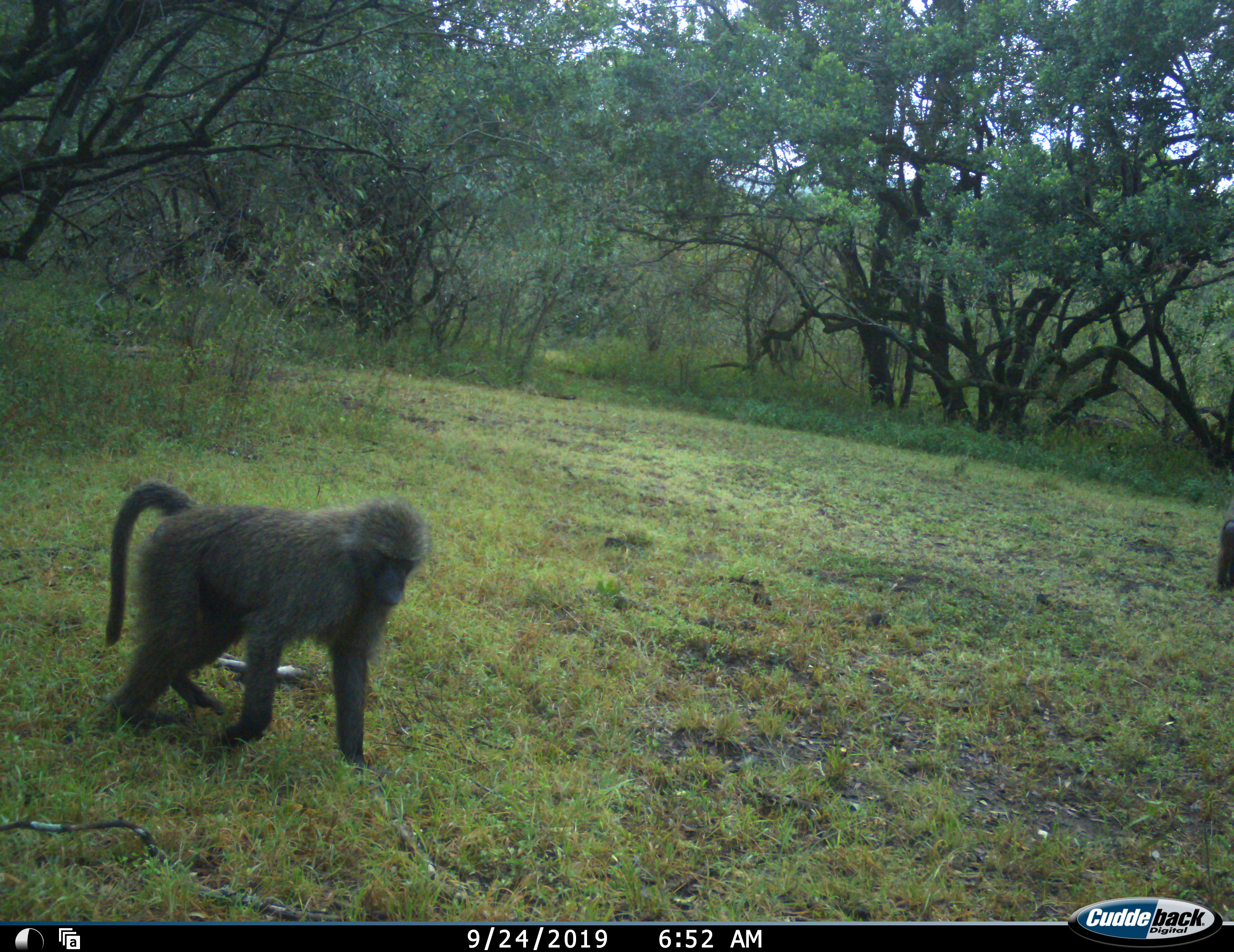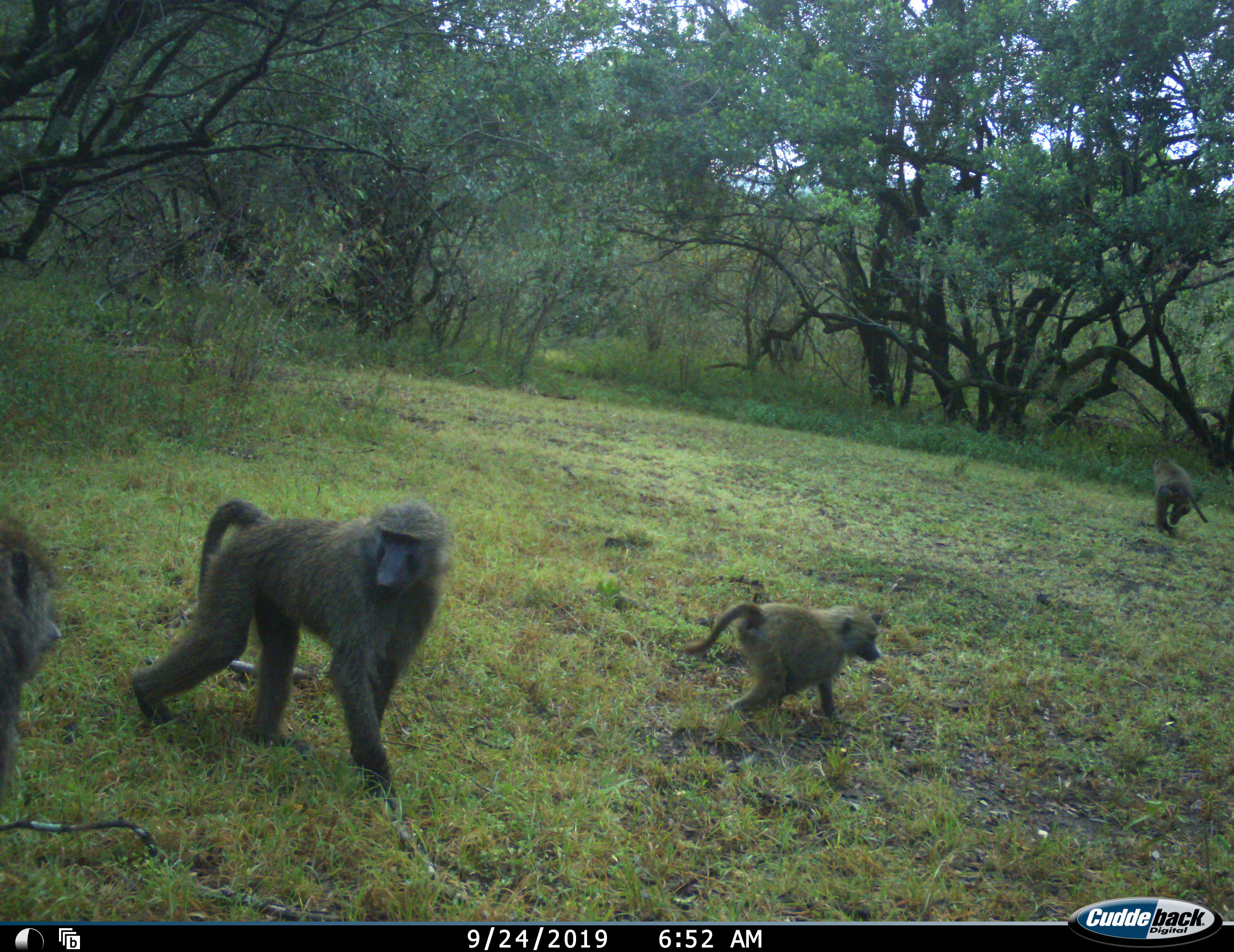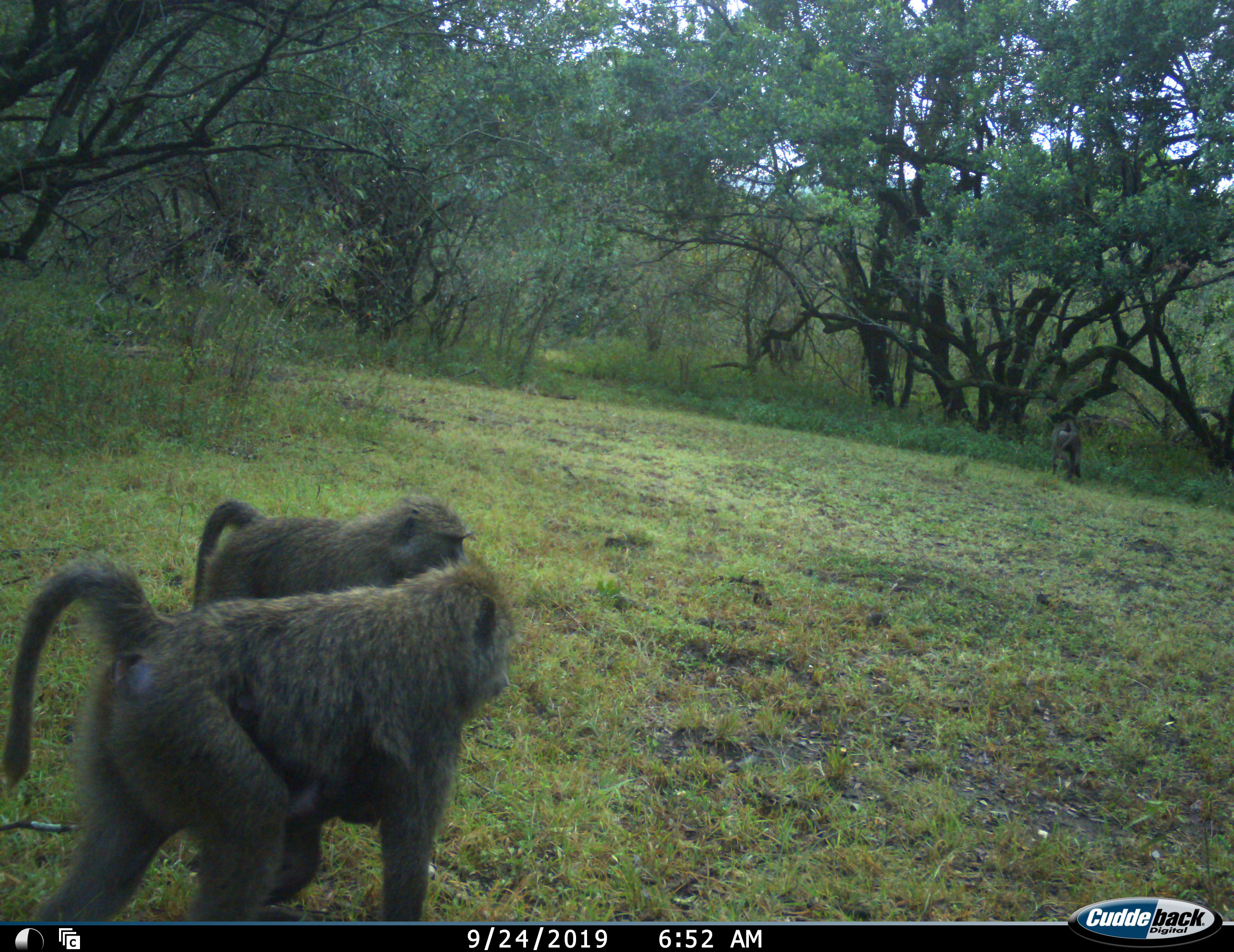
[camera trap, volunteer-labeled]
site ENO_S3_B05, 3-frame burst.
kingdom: Animalia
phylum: Chordata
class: Mammalia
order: Primates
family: Cercopithecidae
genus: Papio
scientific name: Papio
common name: baboon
Baboon (Papio), count 4. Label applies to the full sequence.